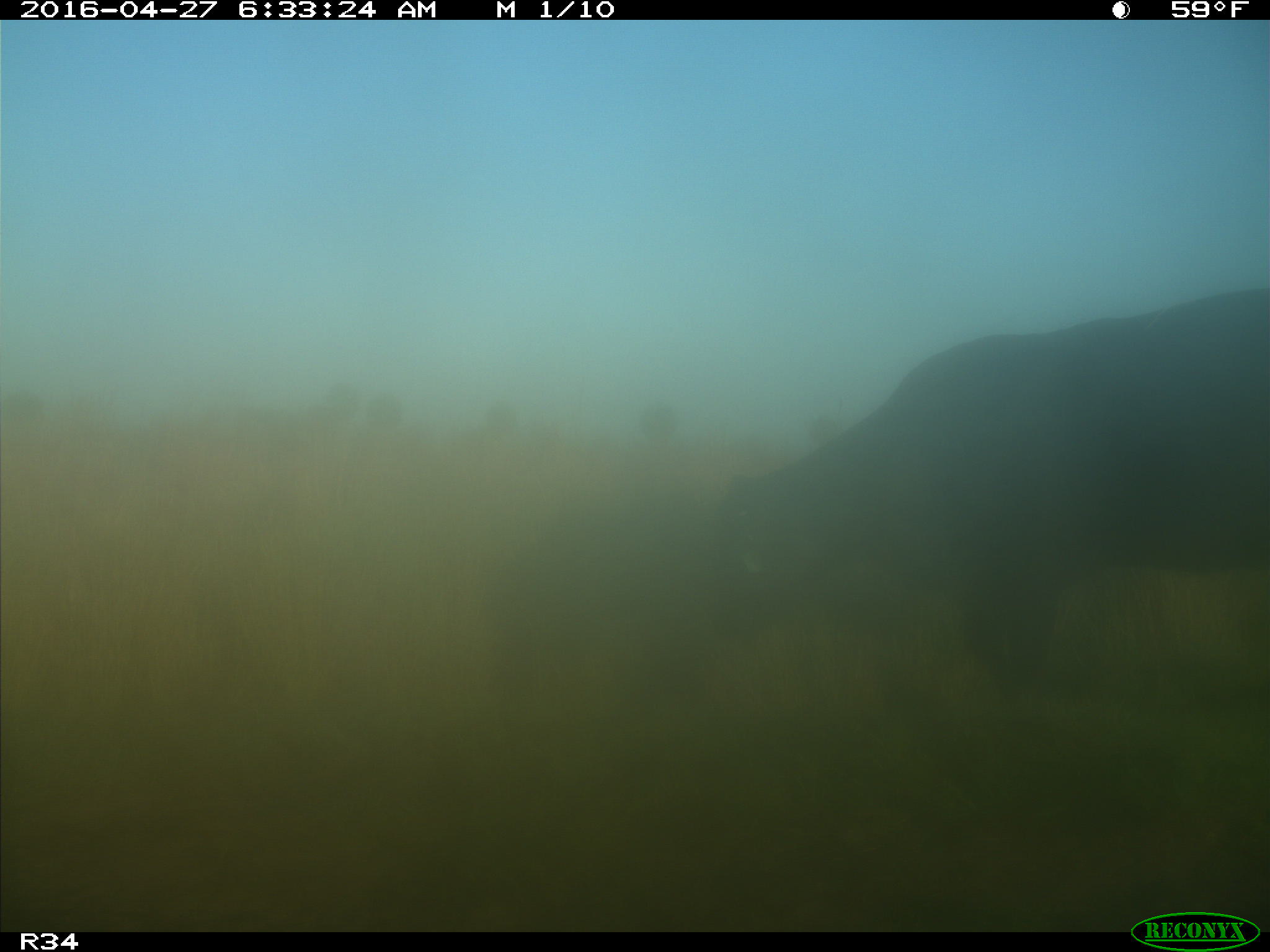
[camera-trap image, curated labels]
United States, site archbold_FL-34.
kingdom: Animalia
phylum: Chordata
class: Mammalia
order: Artiodactyla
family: Bovidae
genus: Bos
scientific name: Bos taurus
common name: domestic cow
Bos taurus (domestic cow).